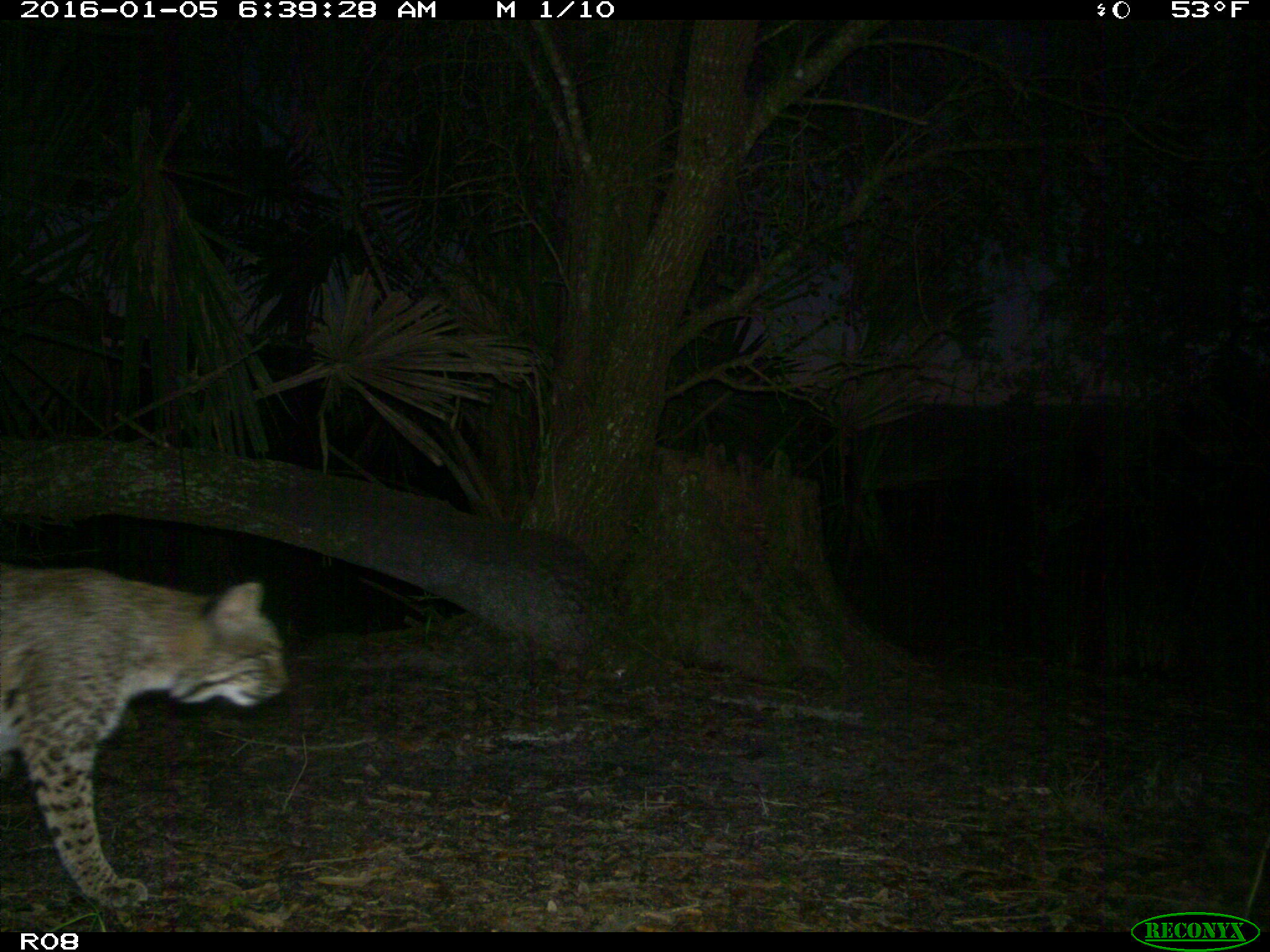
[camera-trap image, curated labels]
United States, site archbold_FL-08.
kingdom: Animalia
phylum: Chordata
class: Mammalia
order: Carnivora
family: Felidae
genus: Lynx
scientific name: Lynx rufus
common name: bobcat